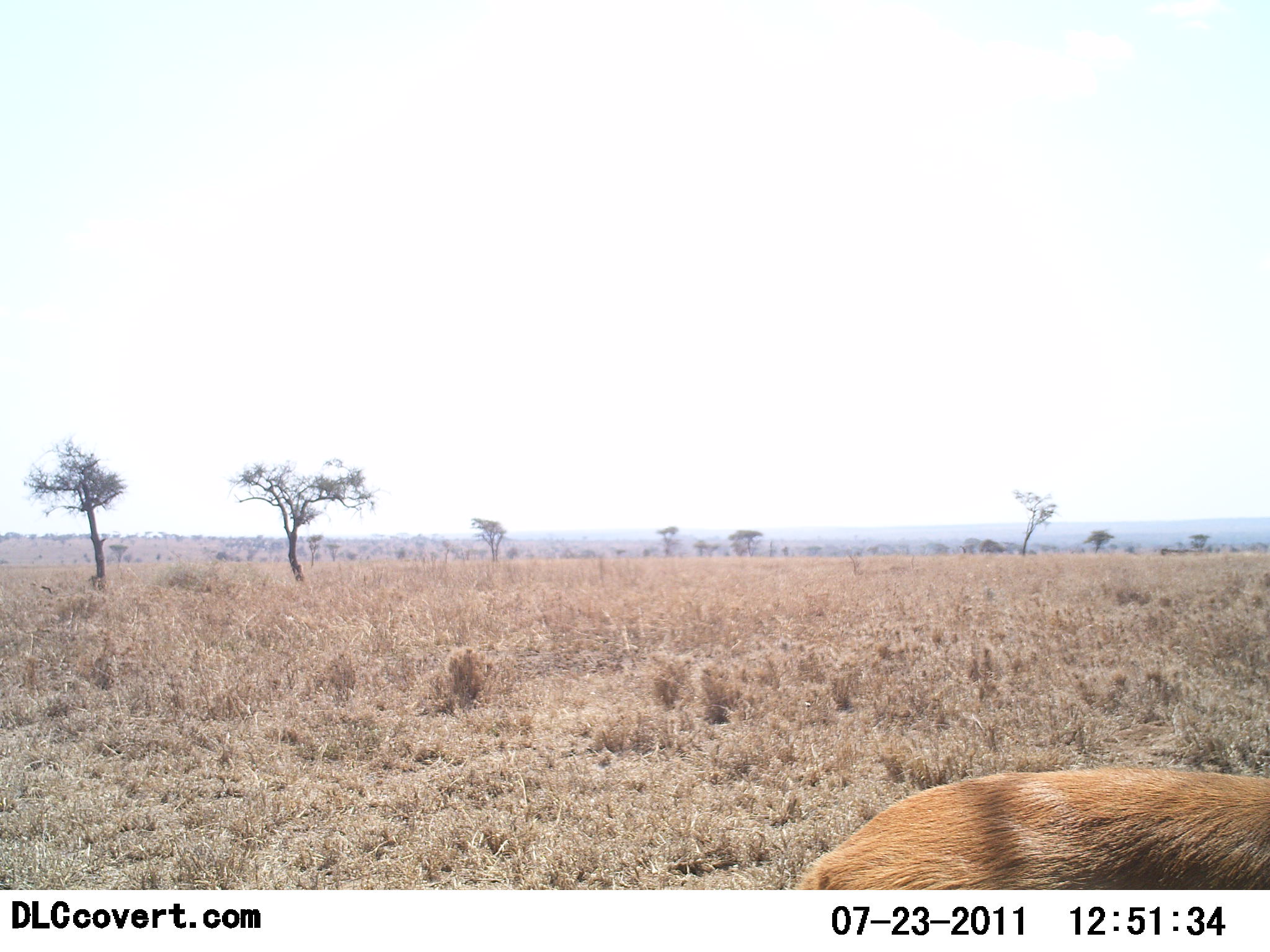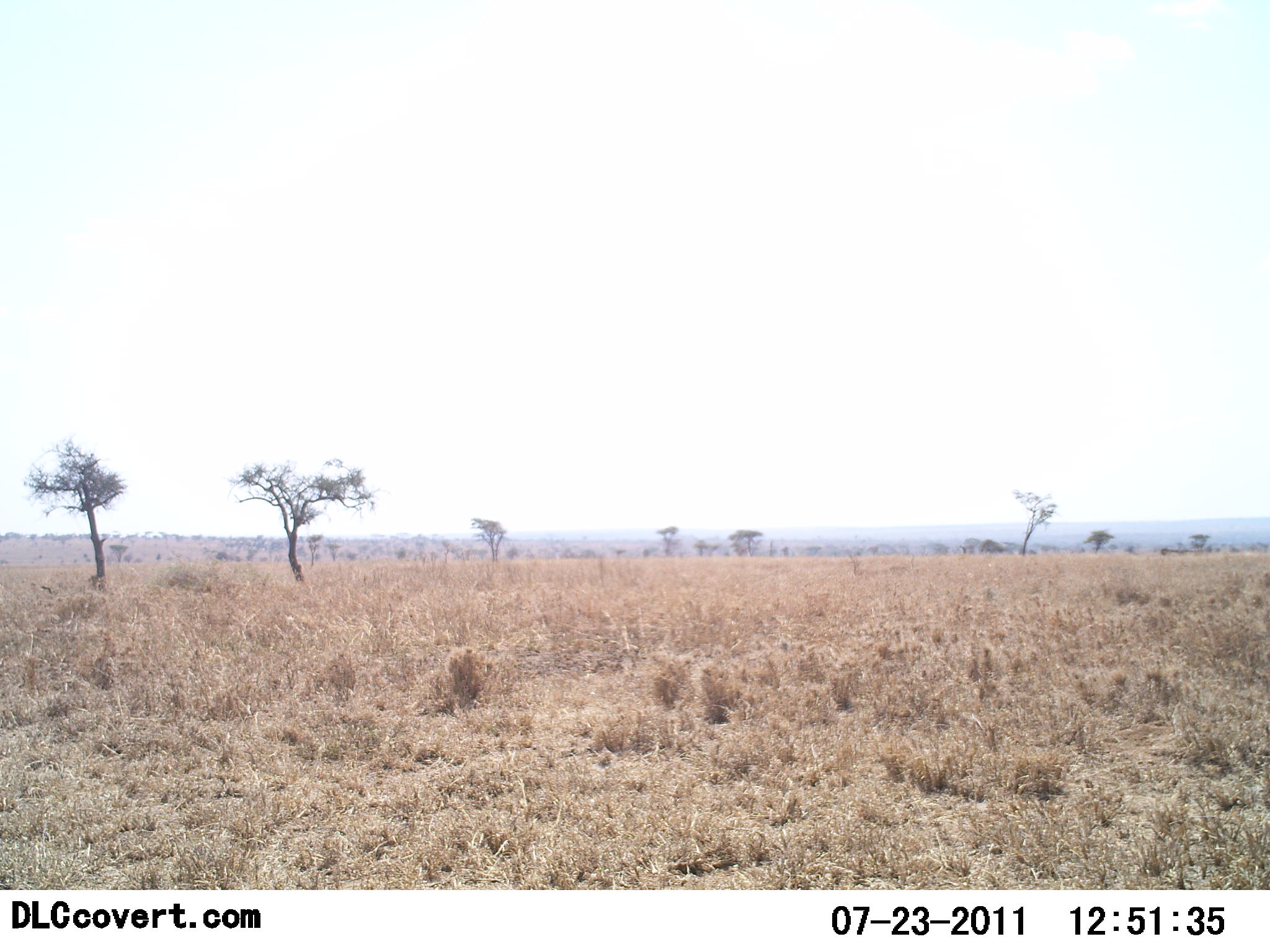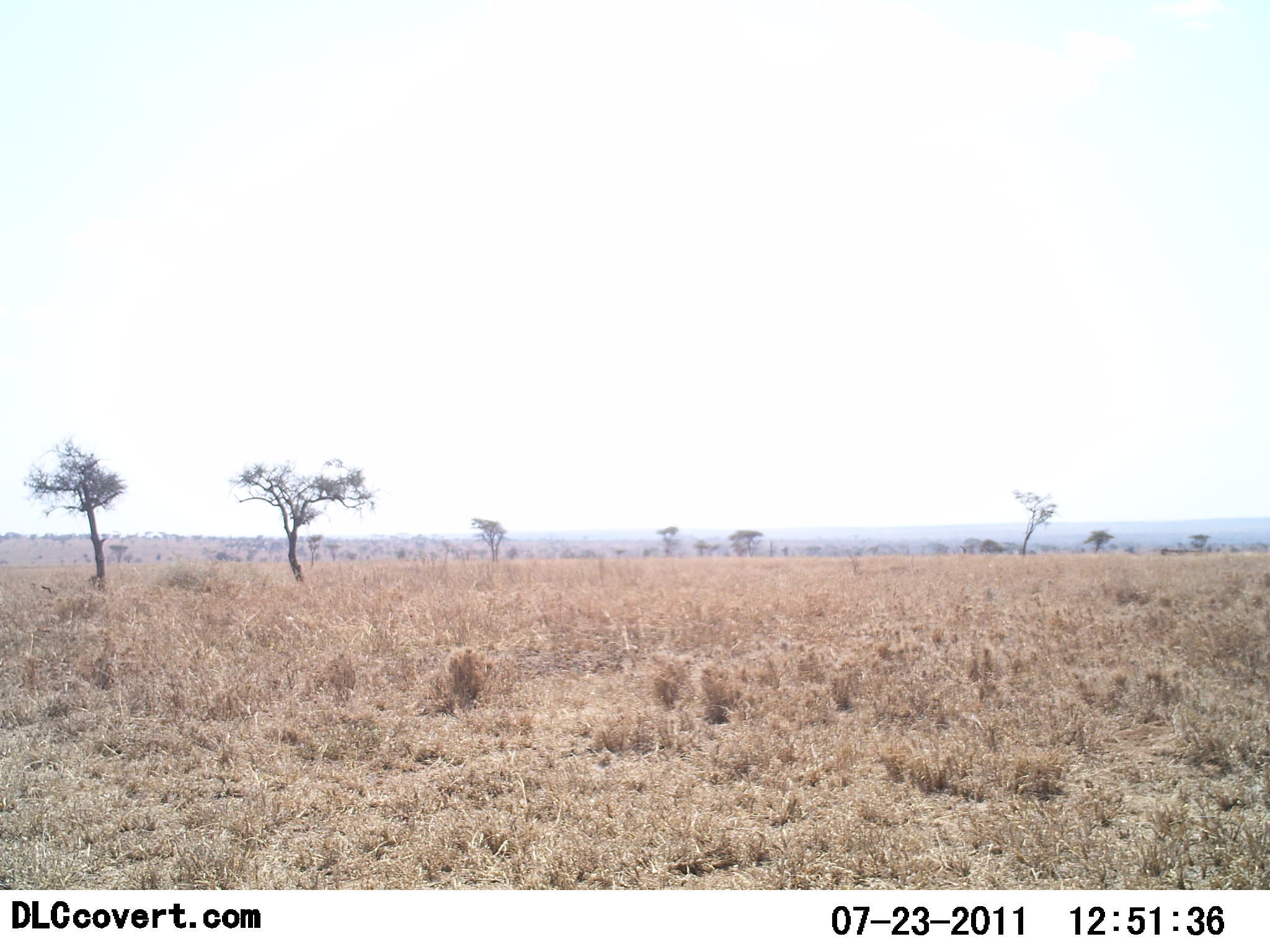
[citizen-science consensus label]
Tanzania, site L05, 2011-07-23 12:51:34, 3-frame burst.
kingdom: Animalia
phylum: Chordata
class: Mammalia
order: Artiodactyla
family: Bovidae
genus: Eudorcas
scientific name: Eudorcas thomsonii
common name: thomson's gazelle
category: gazellethomsons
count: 1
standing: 29%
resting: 0%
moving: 71%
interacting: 0%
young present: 0%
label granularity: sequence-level